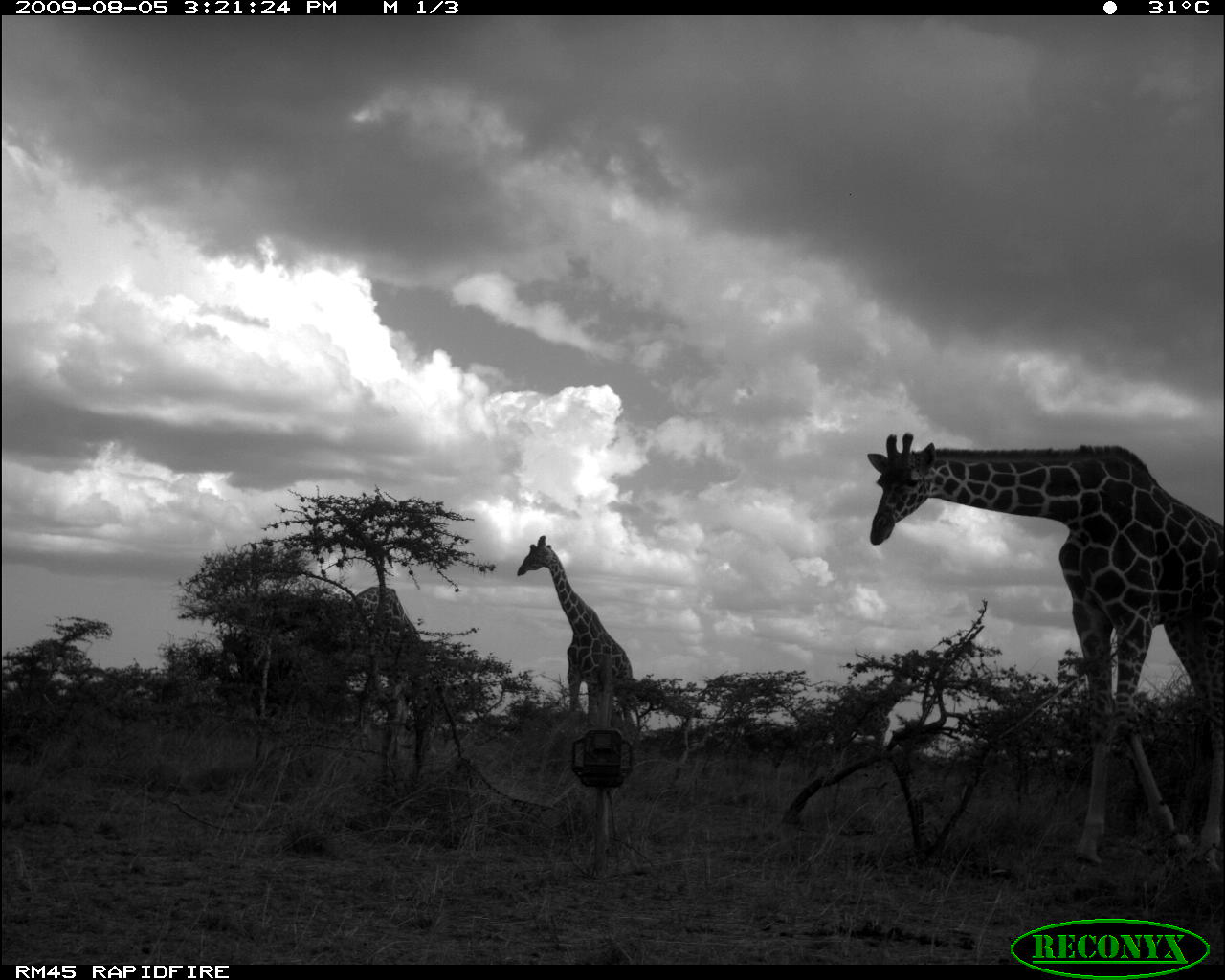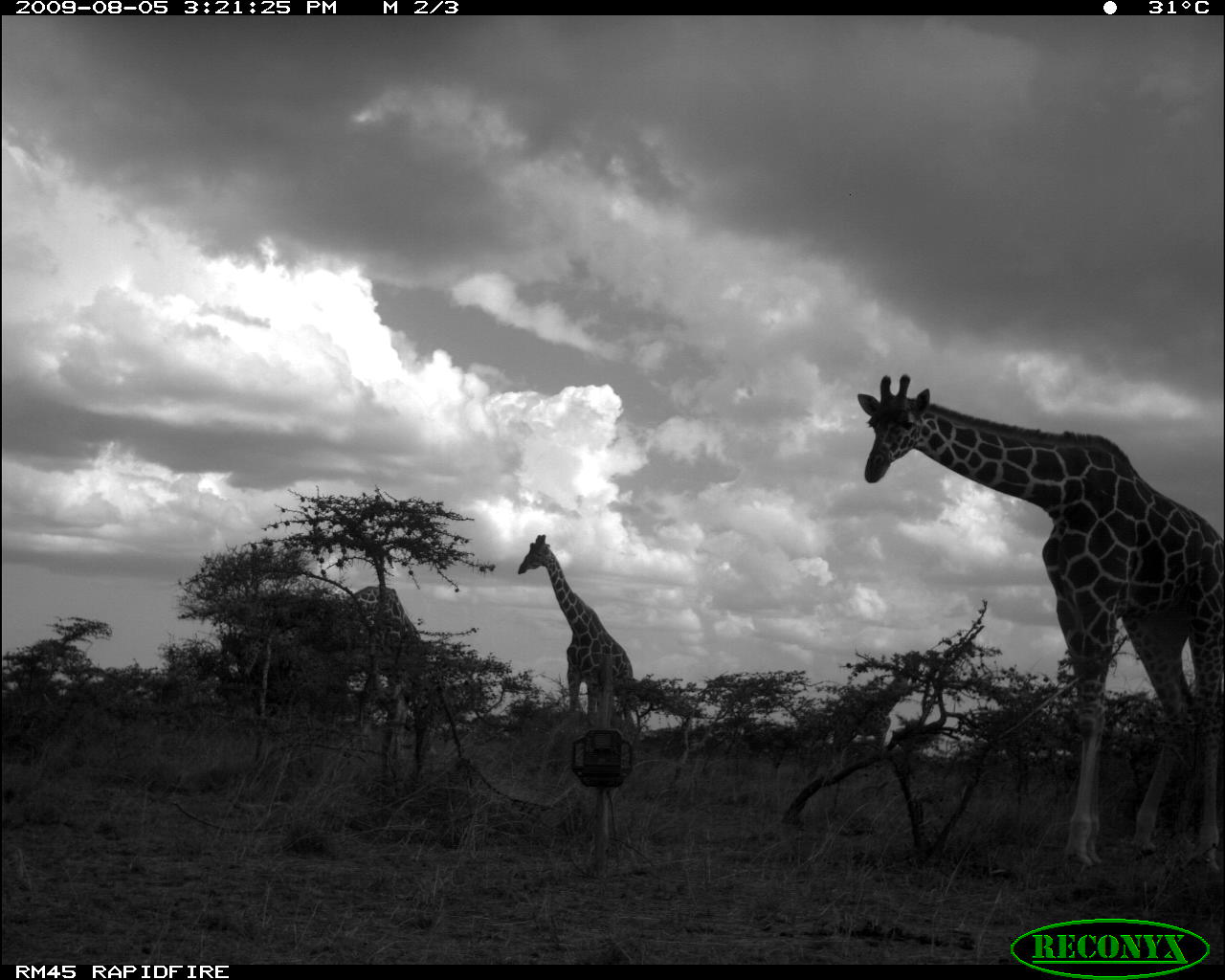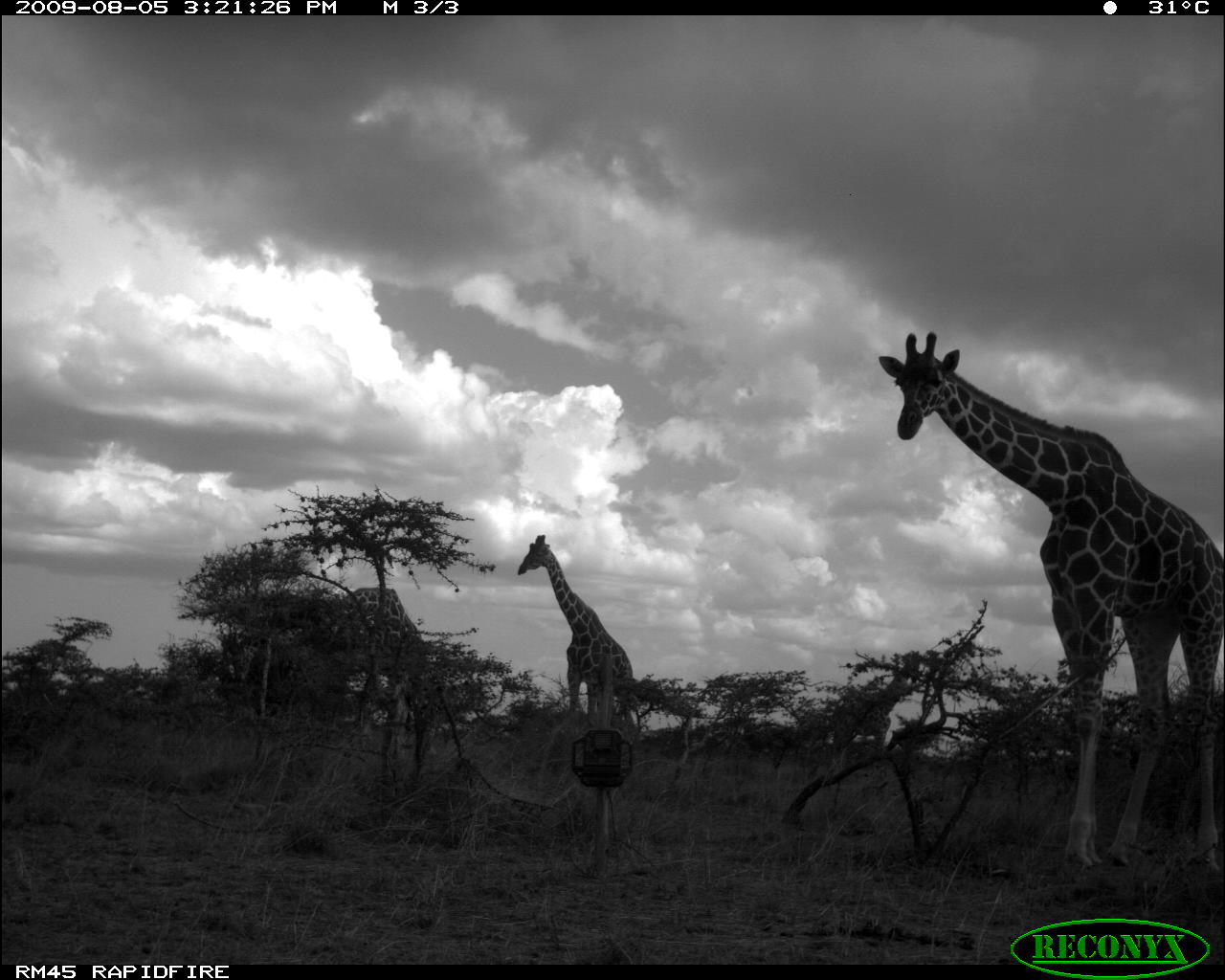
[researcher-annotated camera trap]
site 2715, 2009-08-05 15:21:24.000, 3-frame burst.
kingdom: Animalia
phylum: Chordata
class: Mammalia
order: Artiodactyla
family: Giraffidae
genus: Giraffa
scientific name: Giraffa camelopardalis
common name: giraffe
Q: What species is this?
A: Giraffa camelopardalis (giraffe).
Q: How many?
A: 4.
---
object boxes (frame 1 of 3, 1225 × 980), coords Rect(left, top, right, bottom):
giraffa camelopardalis: Rect(864, 428, 1225, 868); Rect(517, 535, 631, 727); Rect(347, 585, 419, 647)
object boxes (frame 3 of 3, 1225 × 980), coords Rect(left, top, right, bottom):
giraffa camelopardalis: Rect(876, 328, 1225, 873); Rect(517, 534, 632, 729); Rect(342, 586, 419, 644)